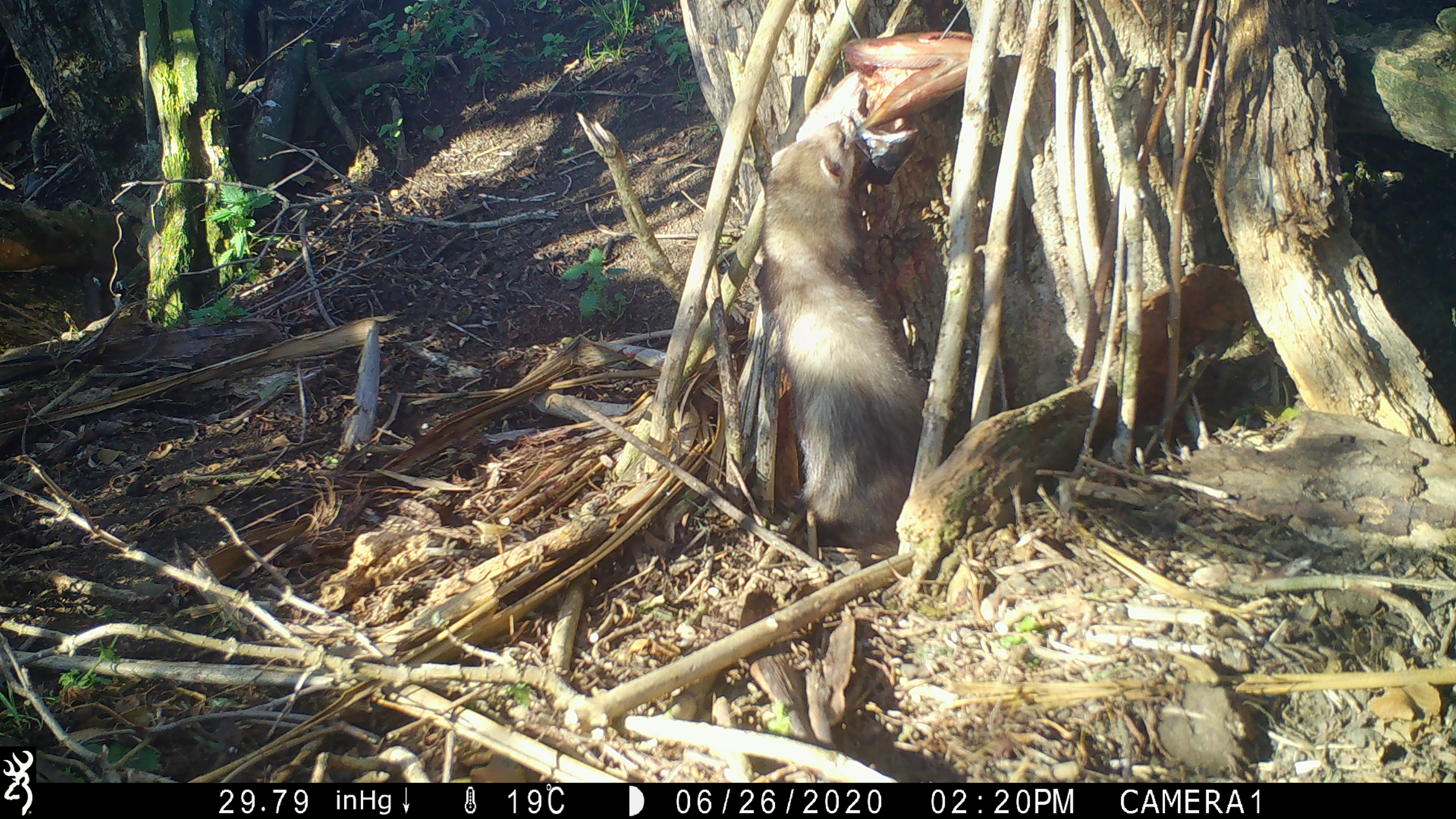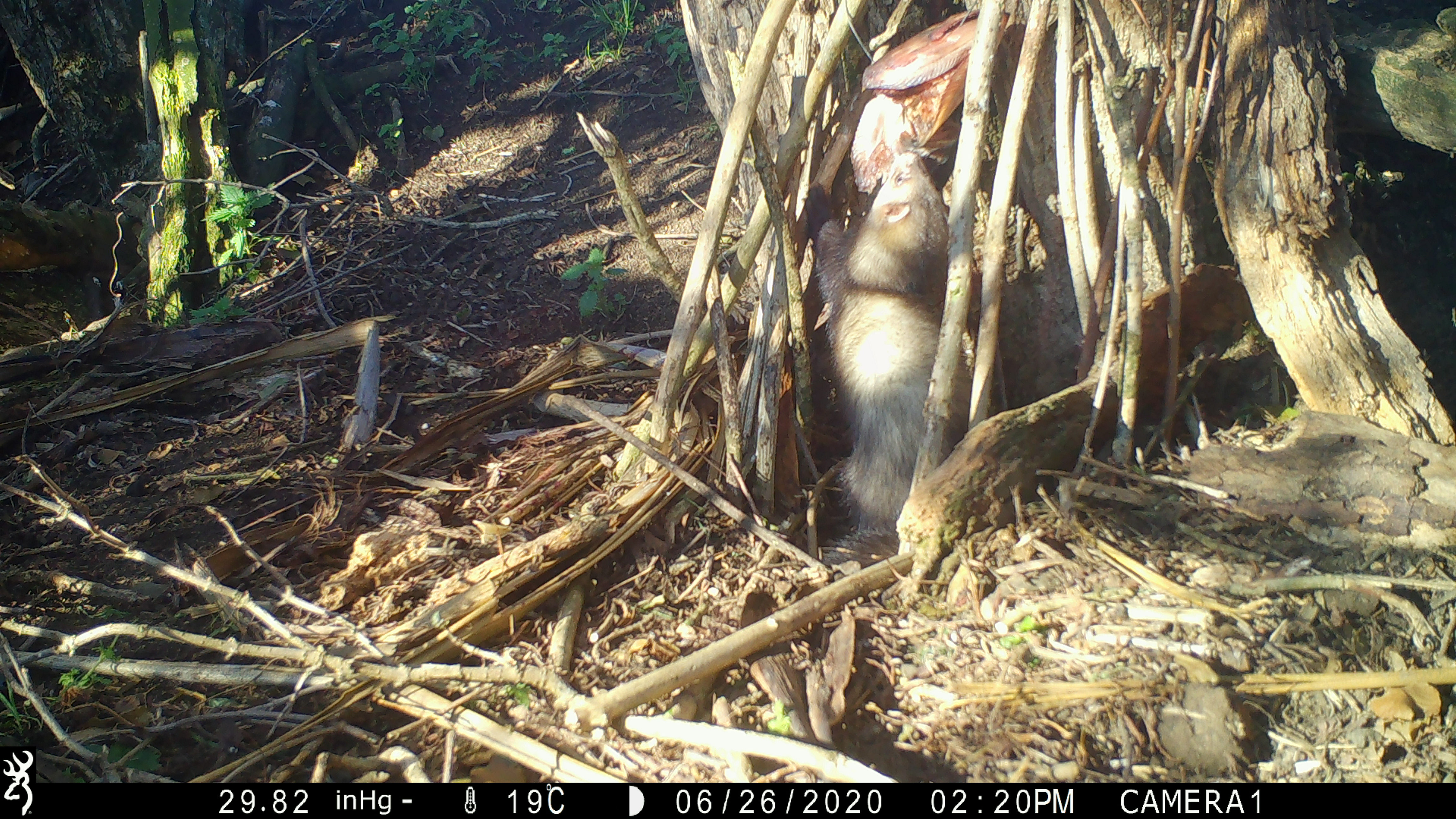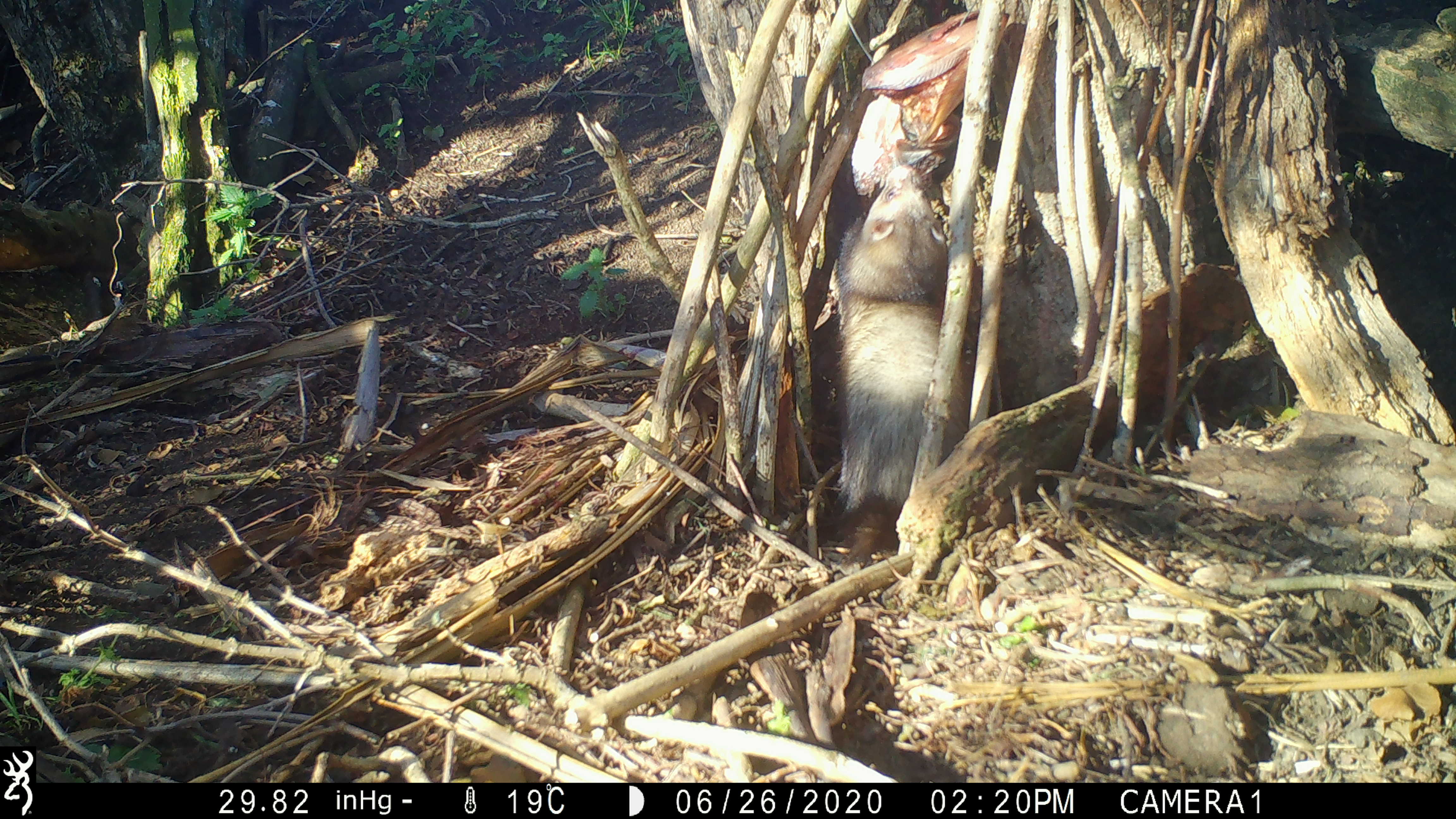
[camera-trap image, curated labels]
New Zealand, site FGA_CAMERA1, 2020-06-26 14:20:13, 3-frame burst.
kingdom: Animalia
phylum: Chordata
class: Mammalia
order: Carnivora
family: Mustelidae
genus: Mustela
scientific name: Mustela furo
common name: ferret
Ferret (Mustela furo).